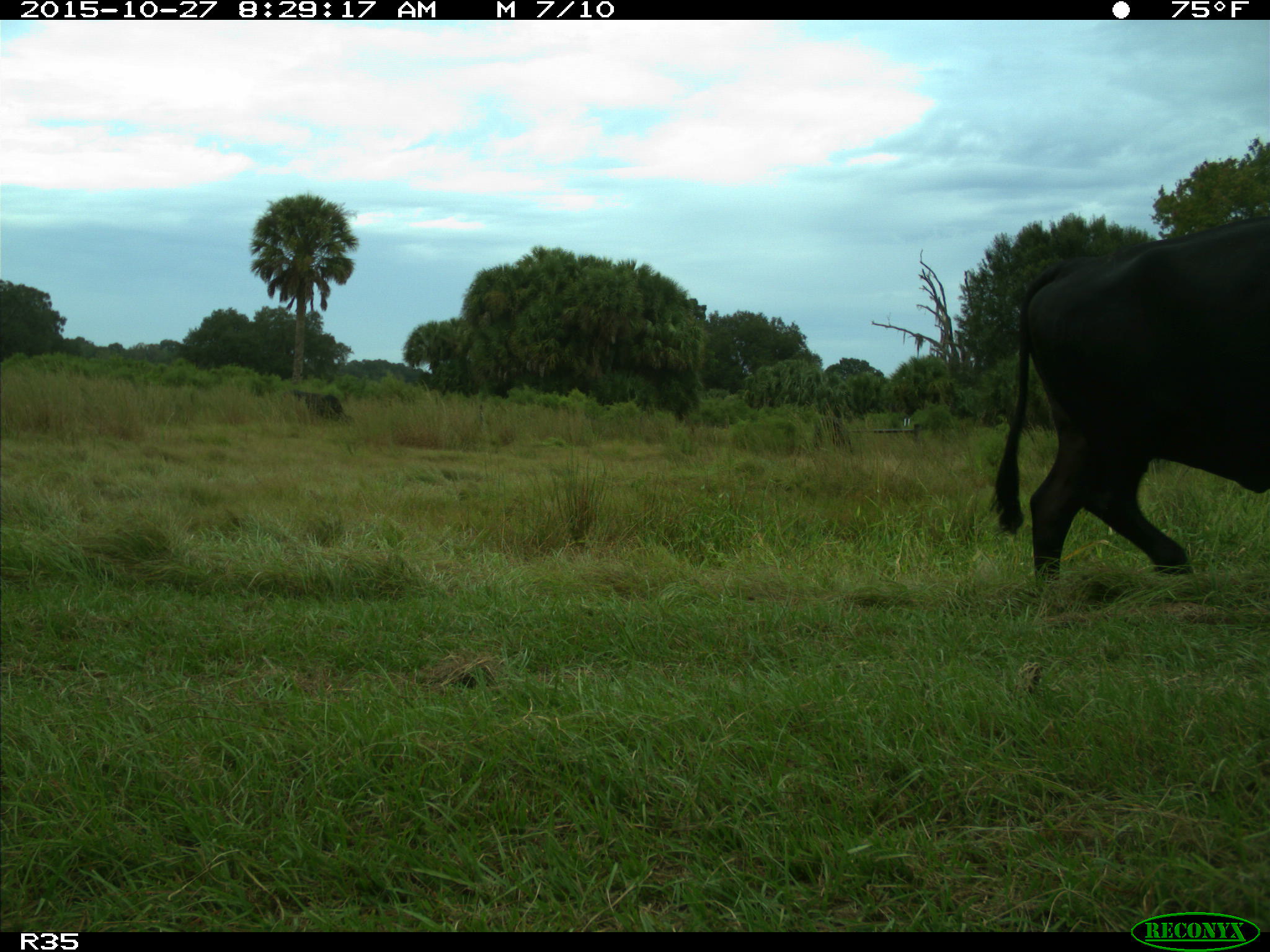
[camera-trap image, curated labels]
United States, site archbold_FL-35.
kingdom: Animalia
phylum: Chordata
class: Mammalia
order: Artiodactyla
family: Bovidae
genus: Bos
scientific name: Bos taurus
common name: domestic cow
Bos taurus (domestic cow).